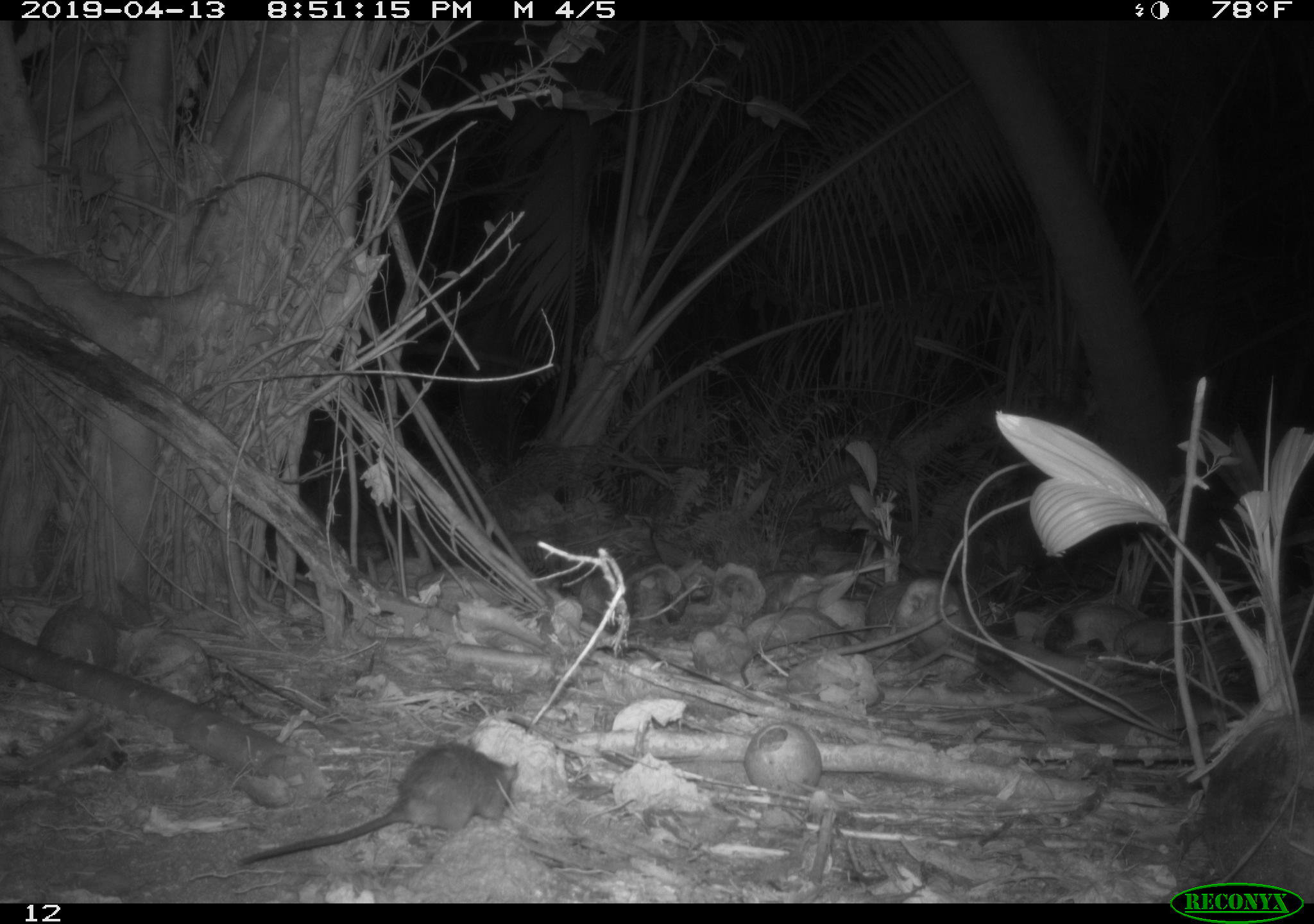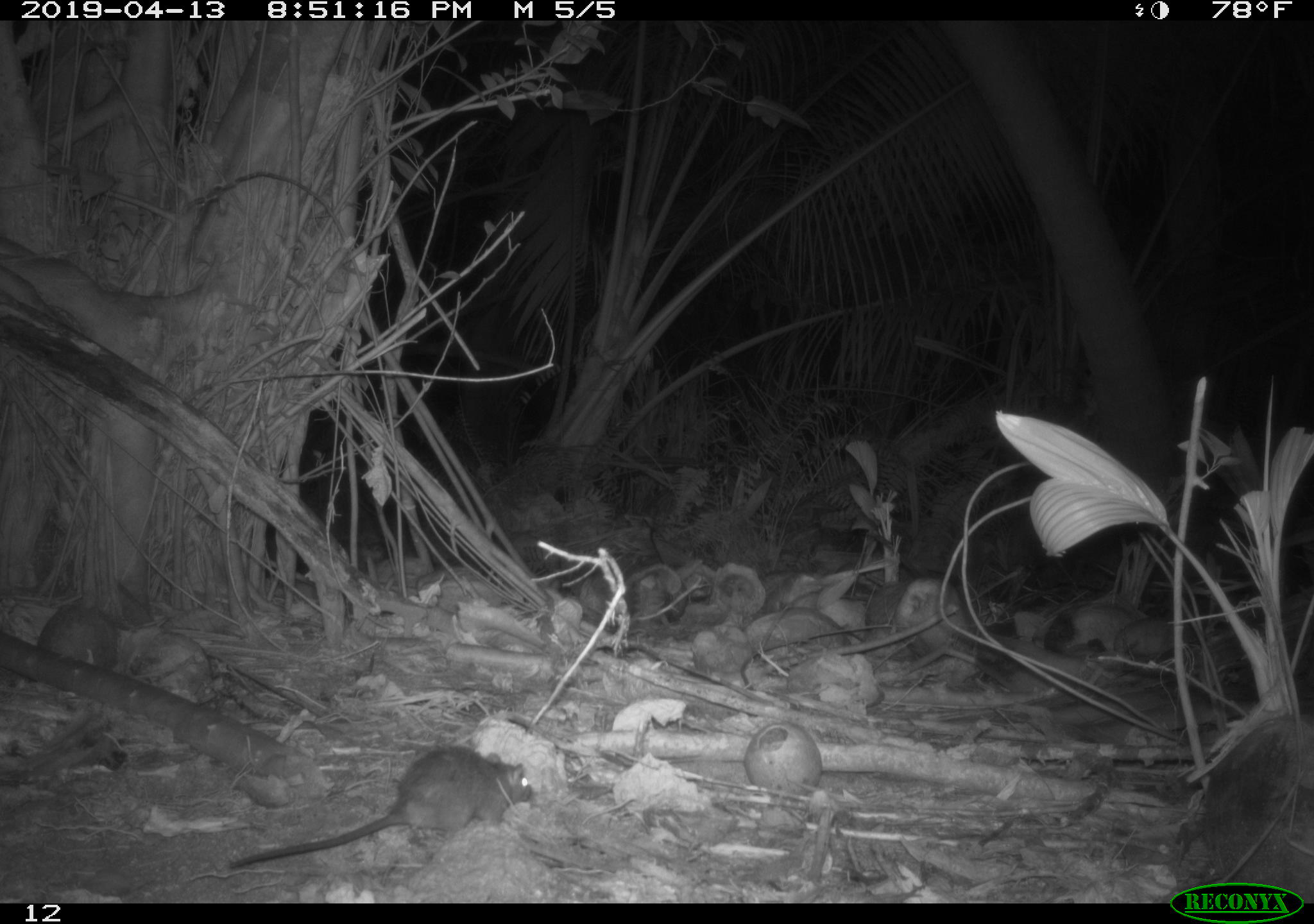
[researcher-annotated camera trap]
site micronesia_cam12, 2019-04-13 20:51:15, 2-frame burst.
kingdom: Animalia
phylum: Chordata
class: Mammalia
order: Rodentia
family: Muridae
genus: Rattus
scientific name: Rattus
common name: rat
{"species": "rat (Rattus)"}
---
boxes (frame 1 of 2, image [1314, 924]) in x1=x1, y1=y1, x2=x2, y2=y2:
rat: x1=229, y1=742, x2=517, y2=872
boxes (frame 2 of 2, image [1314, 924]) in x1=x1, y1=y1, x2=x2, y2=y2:
rat: x1=216, y1=746, x2=532, y2=875